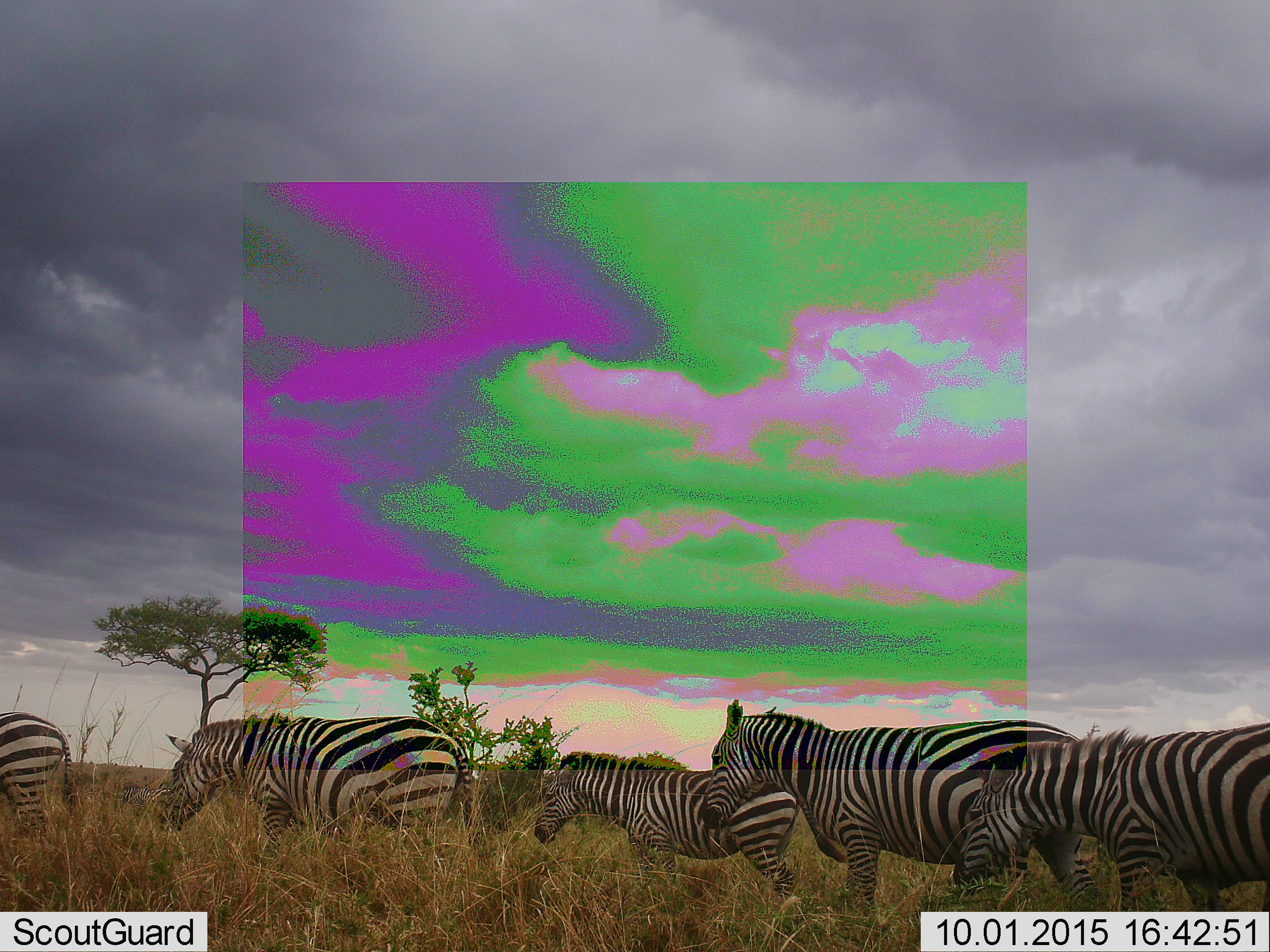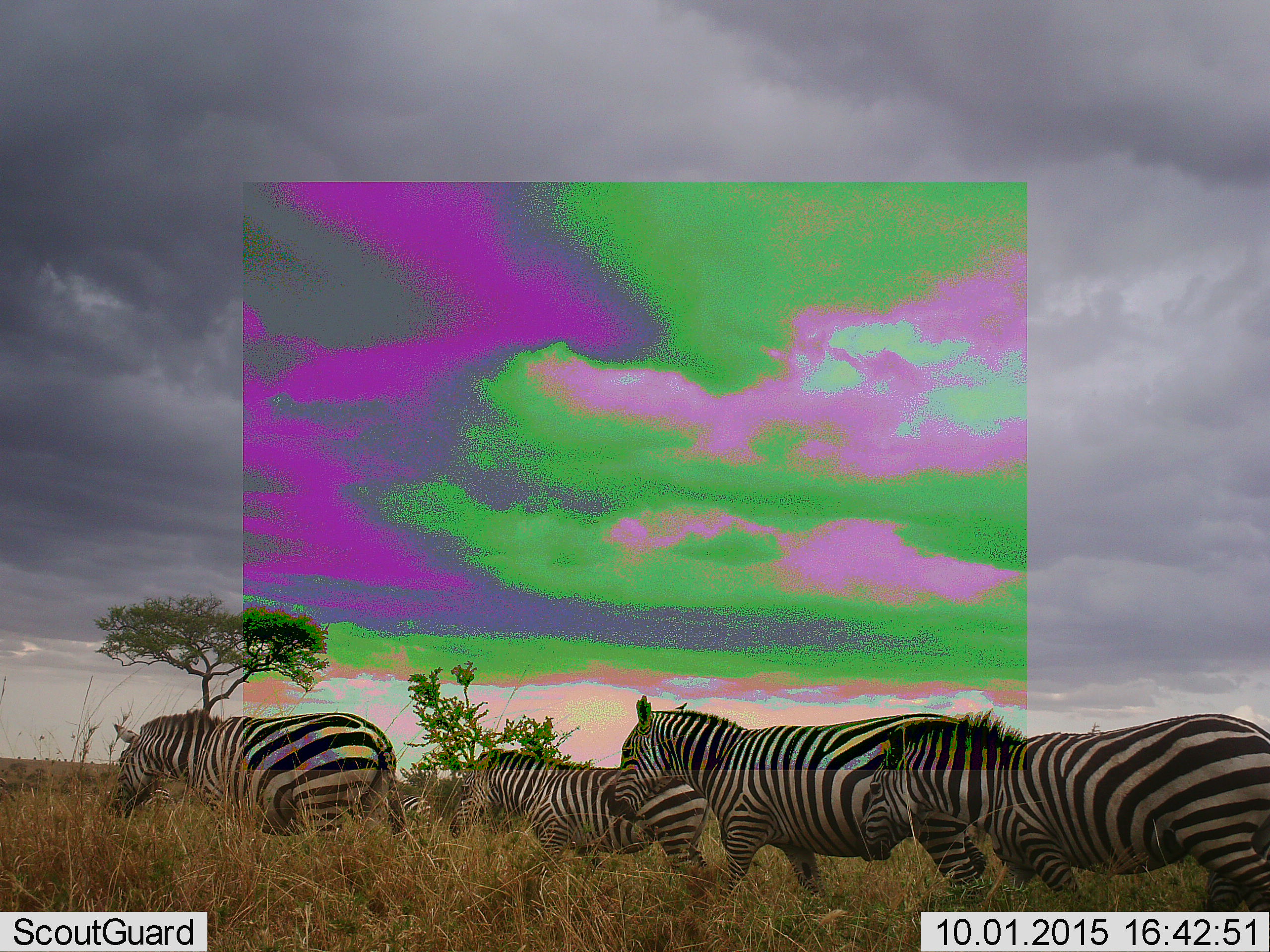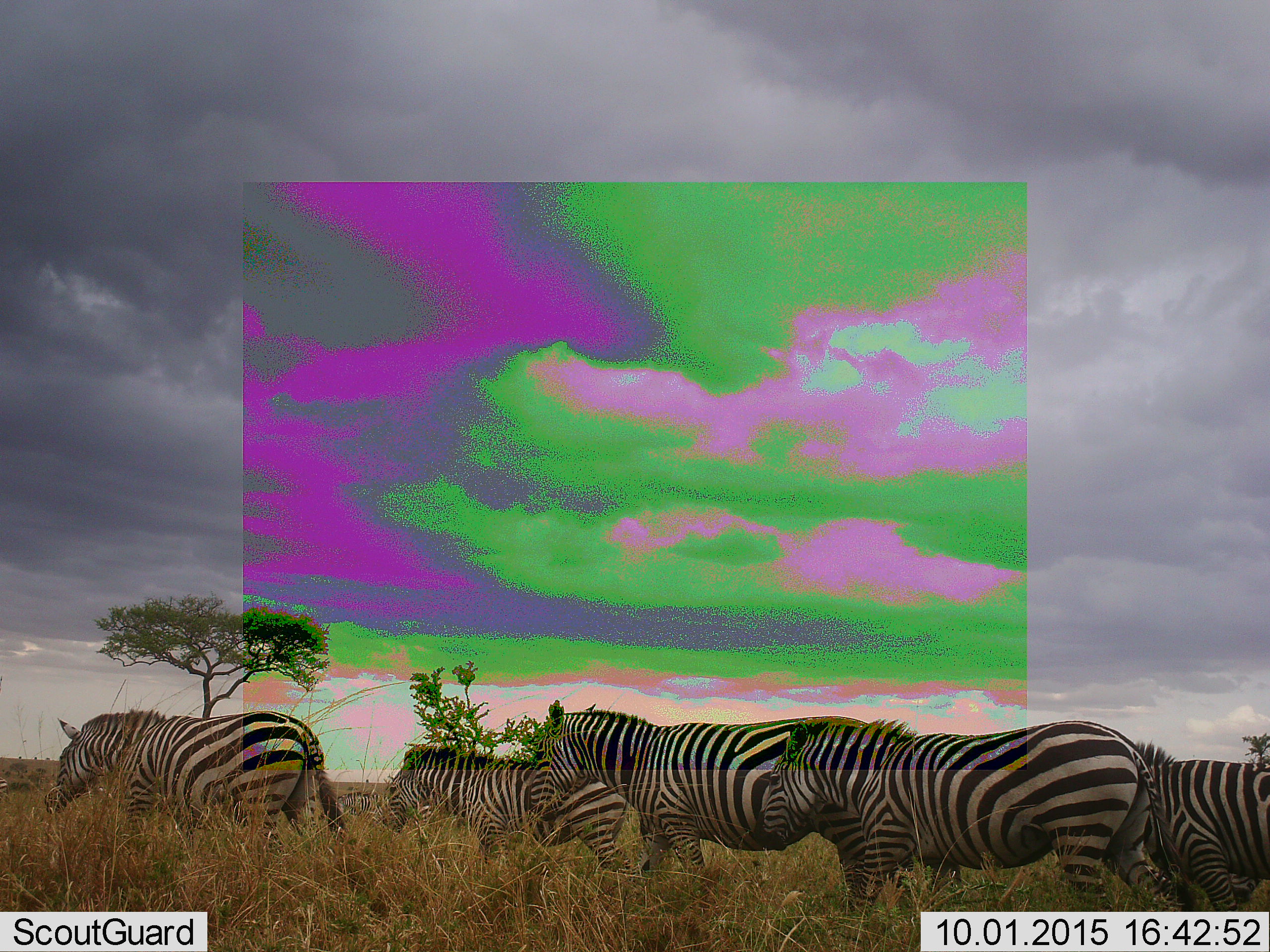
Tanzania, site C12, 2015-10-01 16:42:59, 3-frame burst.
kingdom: Animalia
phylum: Chordata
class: Mammalia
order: Perissodactyla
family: Equidae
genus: Equus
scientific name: Equus quagga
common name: plains zebra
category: zebra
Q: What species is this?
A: Zebra (plains zebra) (Equus quagga).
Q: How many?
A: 6.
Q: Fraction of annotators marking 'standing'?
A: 17%.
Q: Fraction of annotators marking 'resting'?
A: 0%.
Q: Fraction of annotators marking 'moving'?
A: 89%.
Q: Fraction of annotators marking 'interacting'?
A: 0%.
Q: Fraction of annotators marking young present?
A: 11%.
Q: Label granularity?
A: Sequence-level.